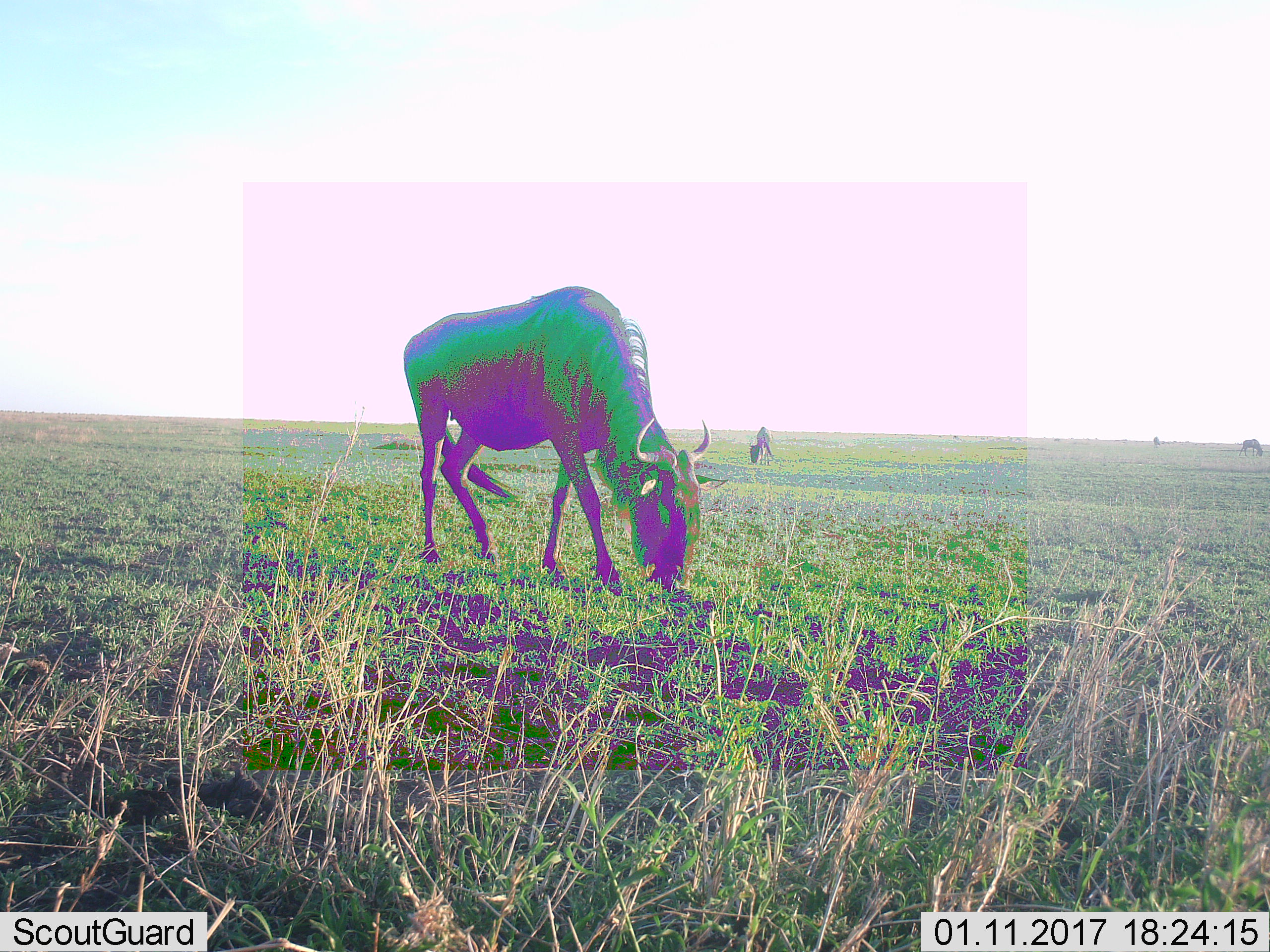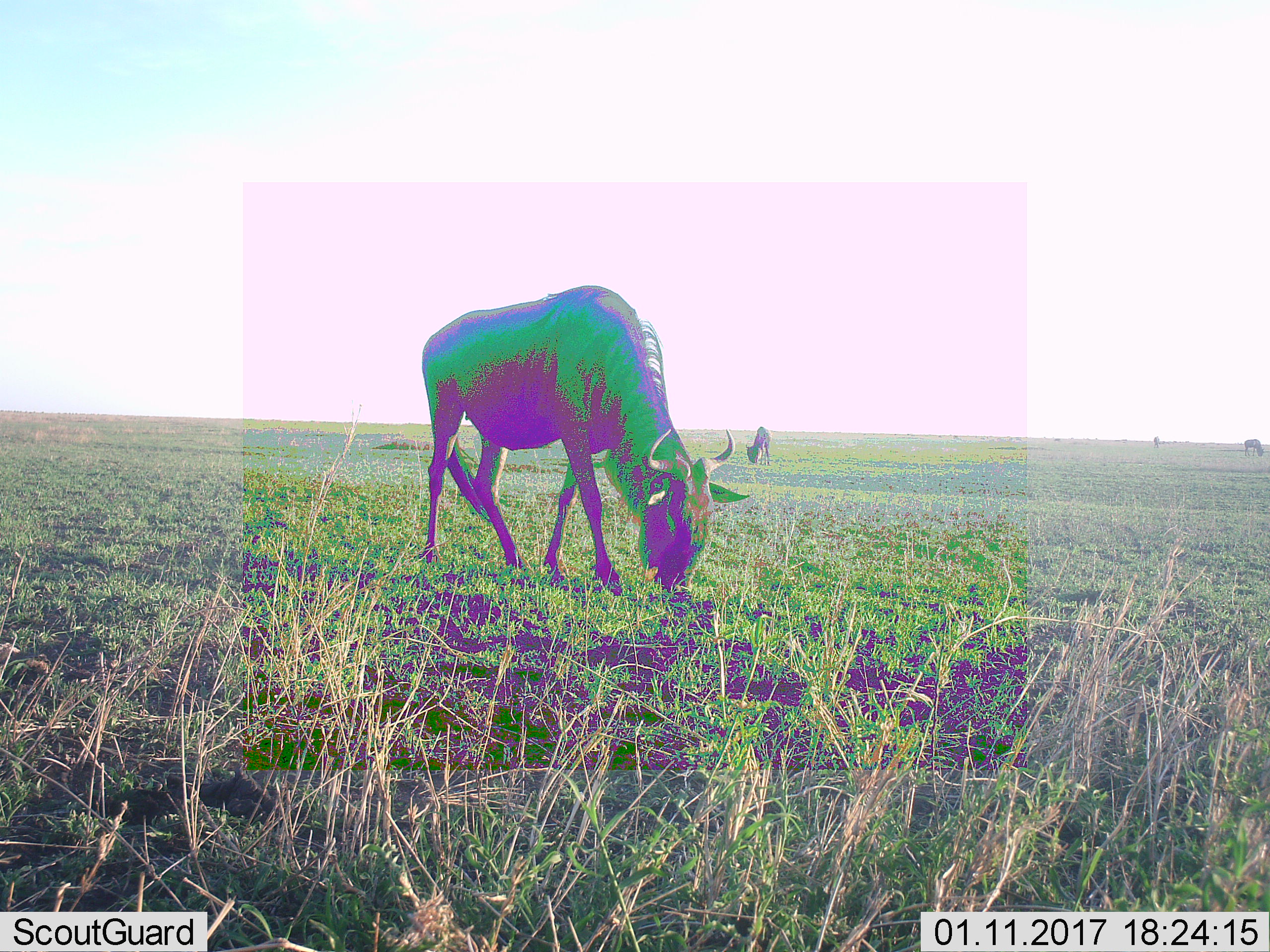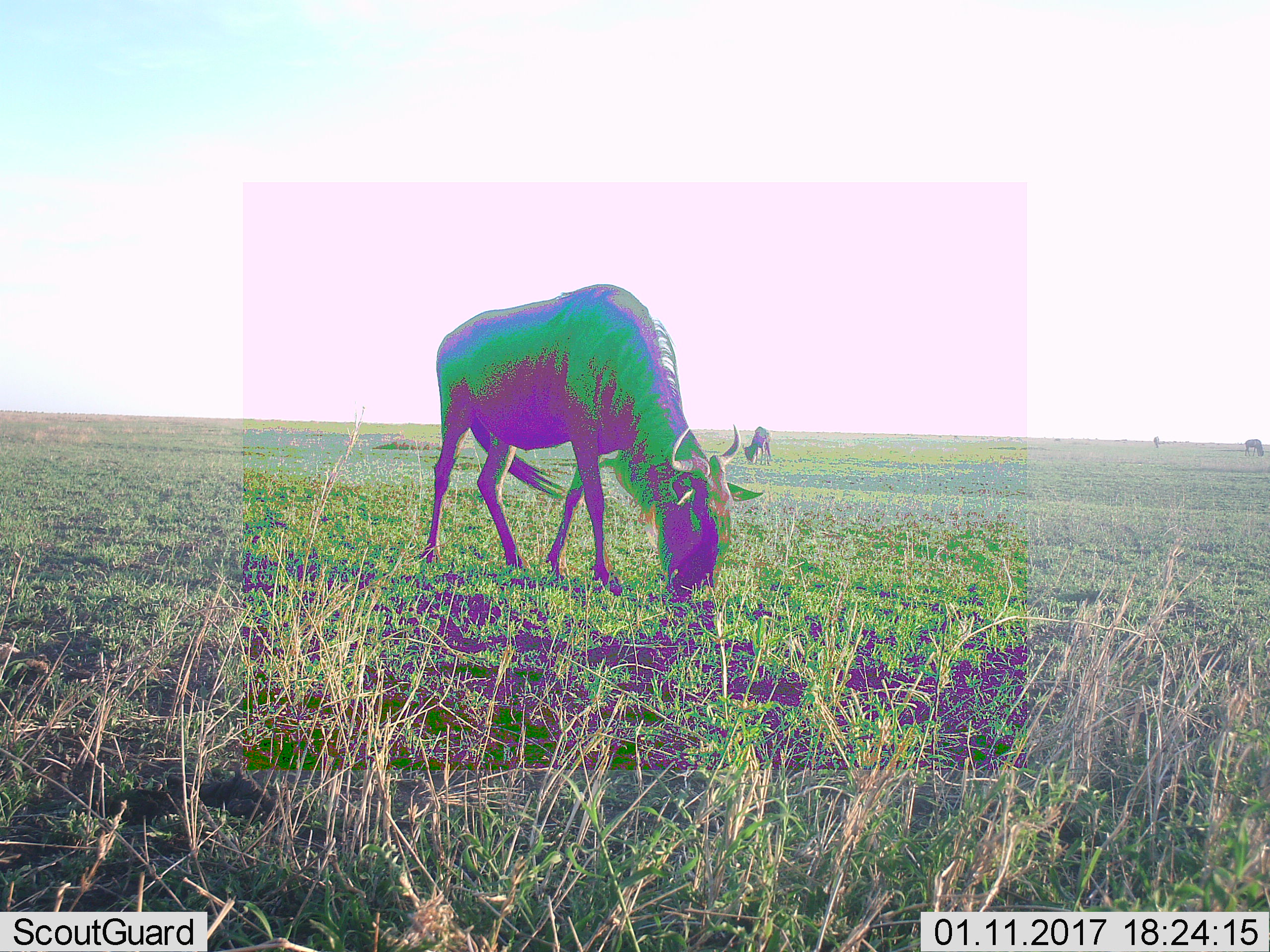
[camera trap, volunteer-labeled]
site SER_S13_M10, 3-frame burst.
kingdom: Animalia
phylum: Chordata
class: Mammalia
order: Artiodactyla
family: Bovidae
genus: Connochaetes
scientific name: Connochaetes taurinus taurinus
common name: blue wildebeest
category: wildebeestblue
Wildebeestblue (blue wildebeest) (Connochaetes taurinus taurinus), count 4. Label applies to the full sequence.